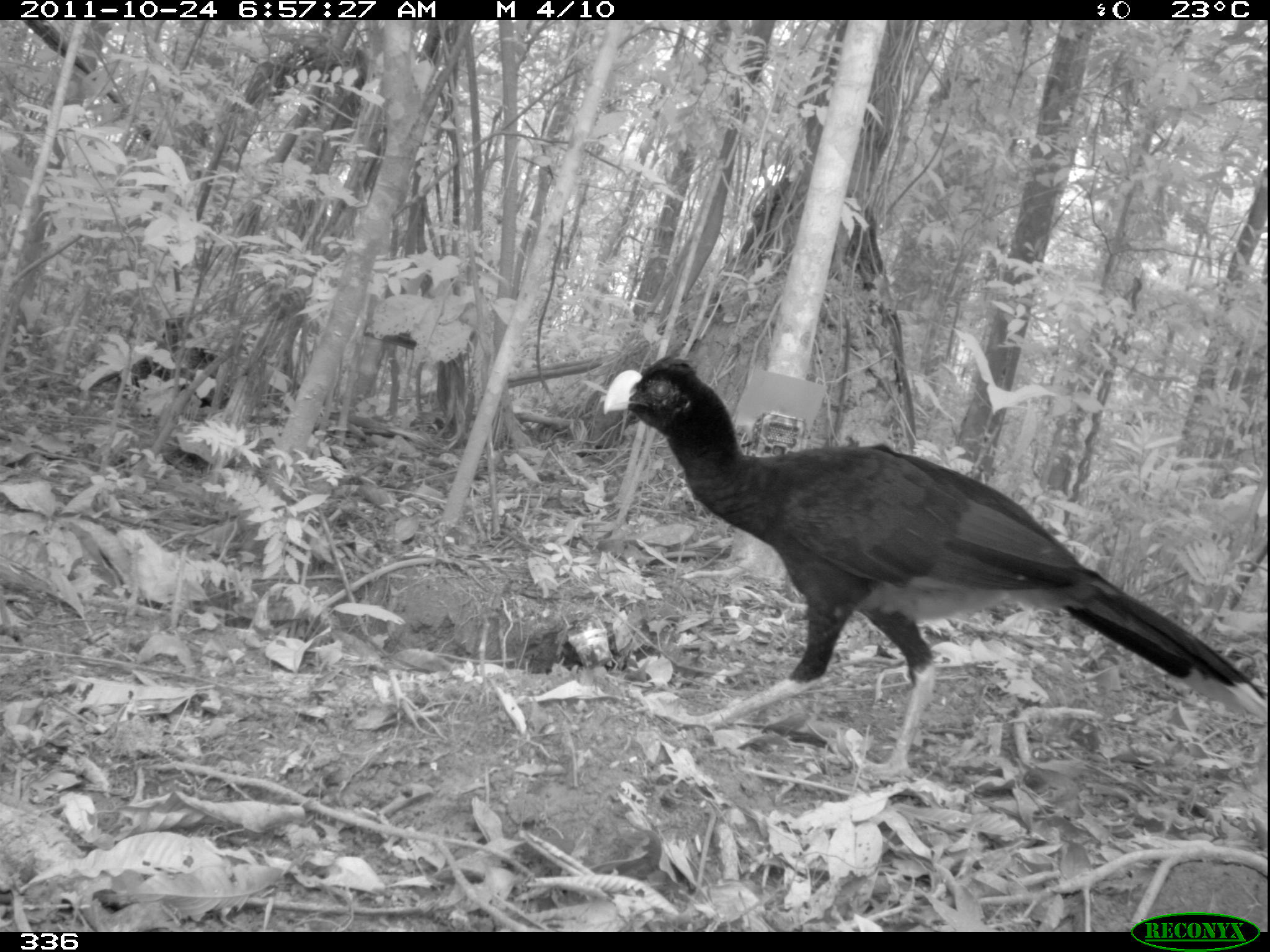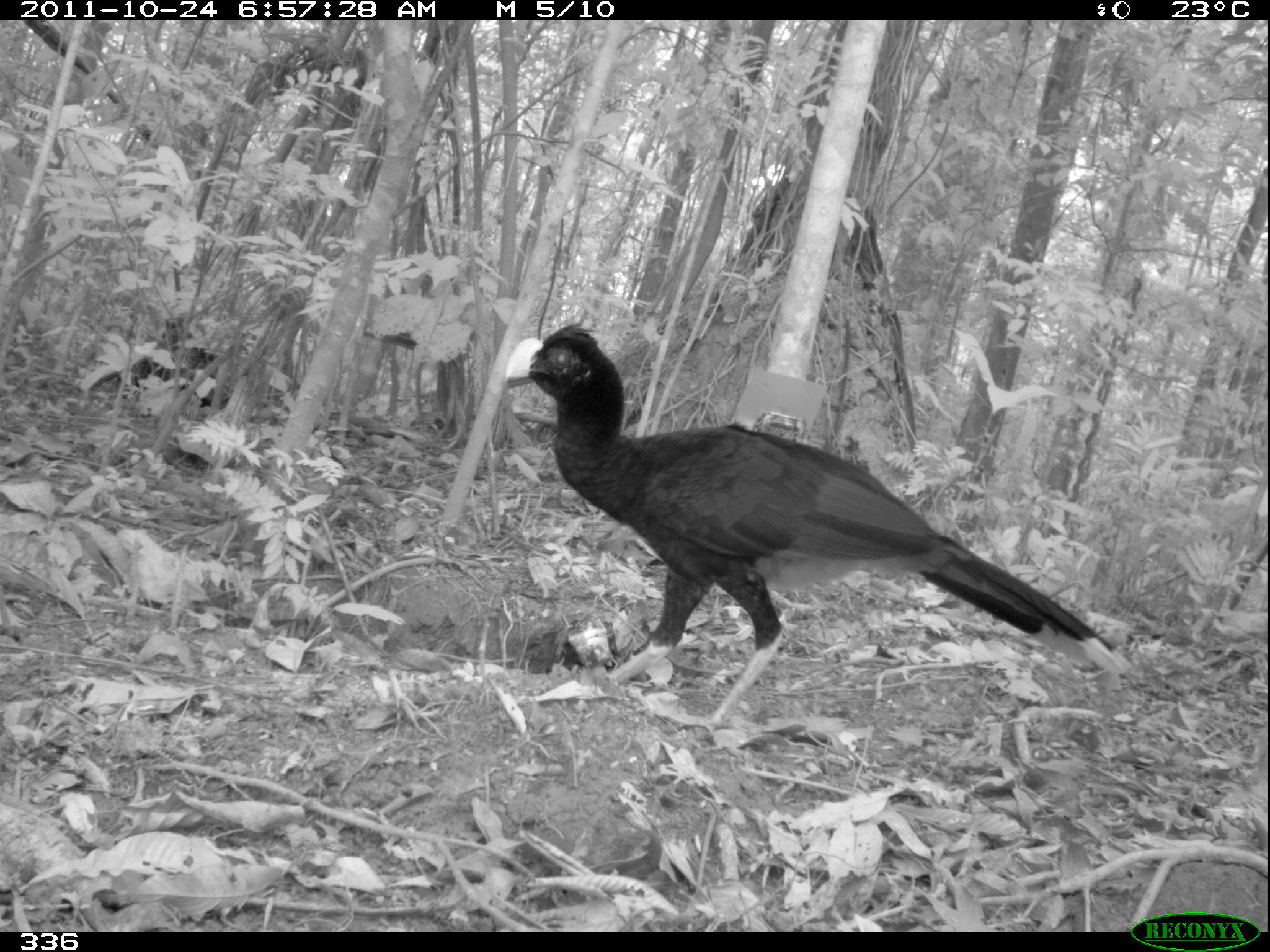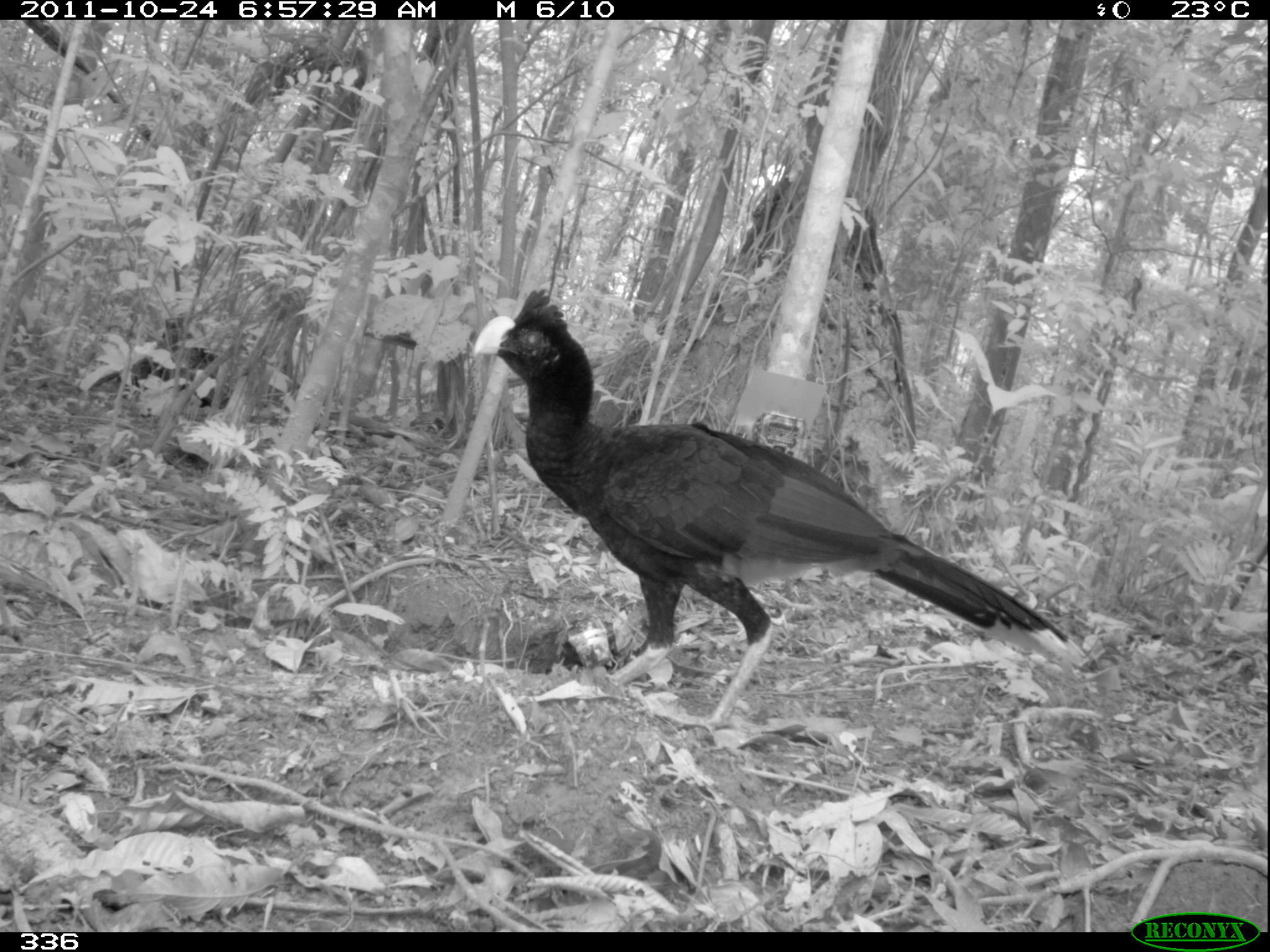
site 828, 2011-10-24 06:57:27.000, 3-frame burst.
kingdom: Animalia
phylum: Chordata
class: Aves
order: Galliformes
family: Cracidae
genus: Mitu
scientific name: Mitu tuberosum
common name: razor-billed curassow